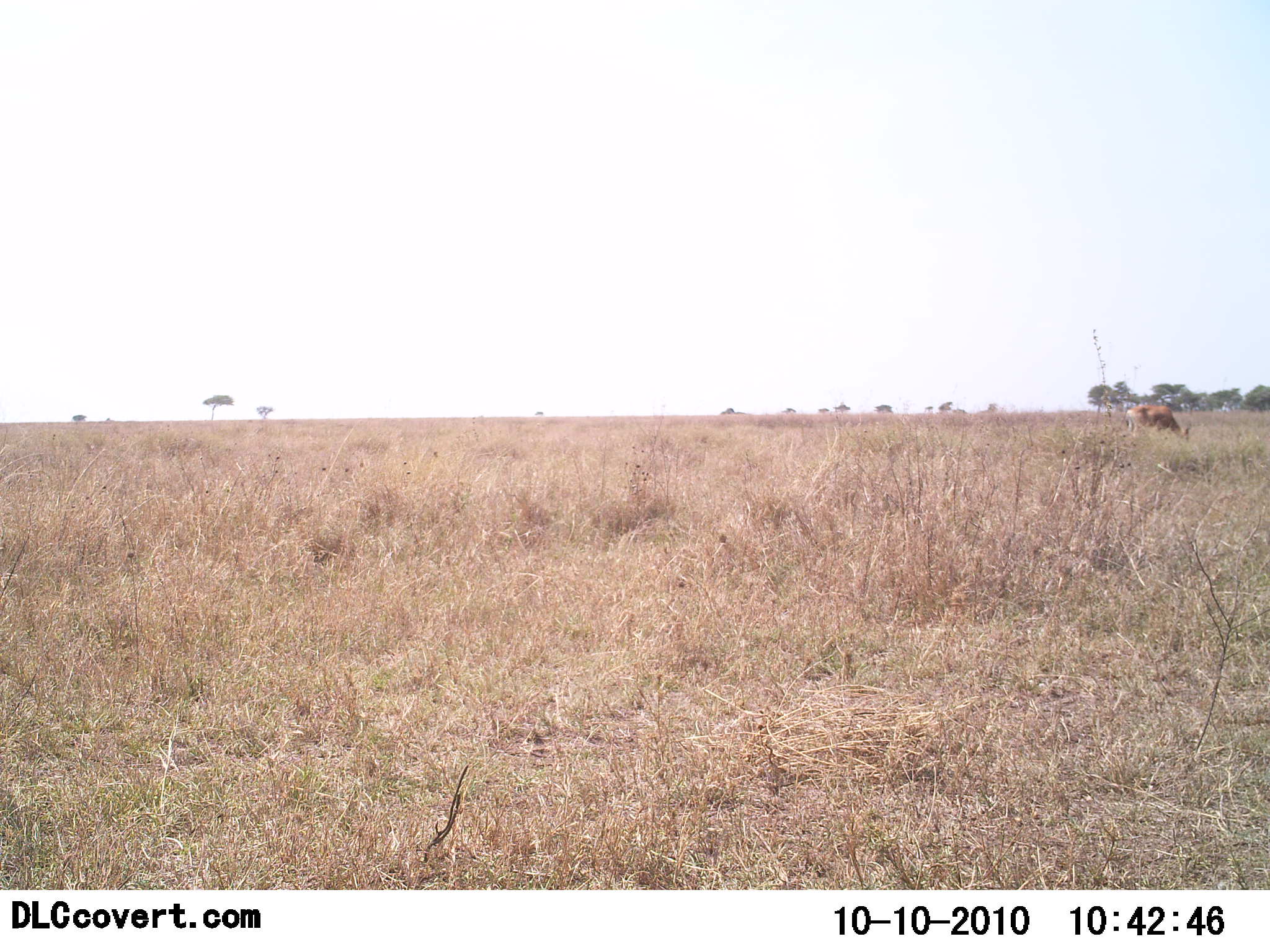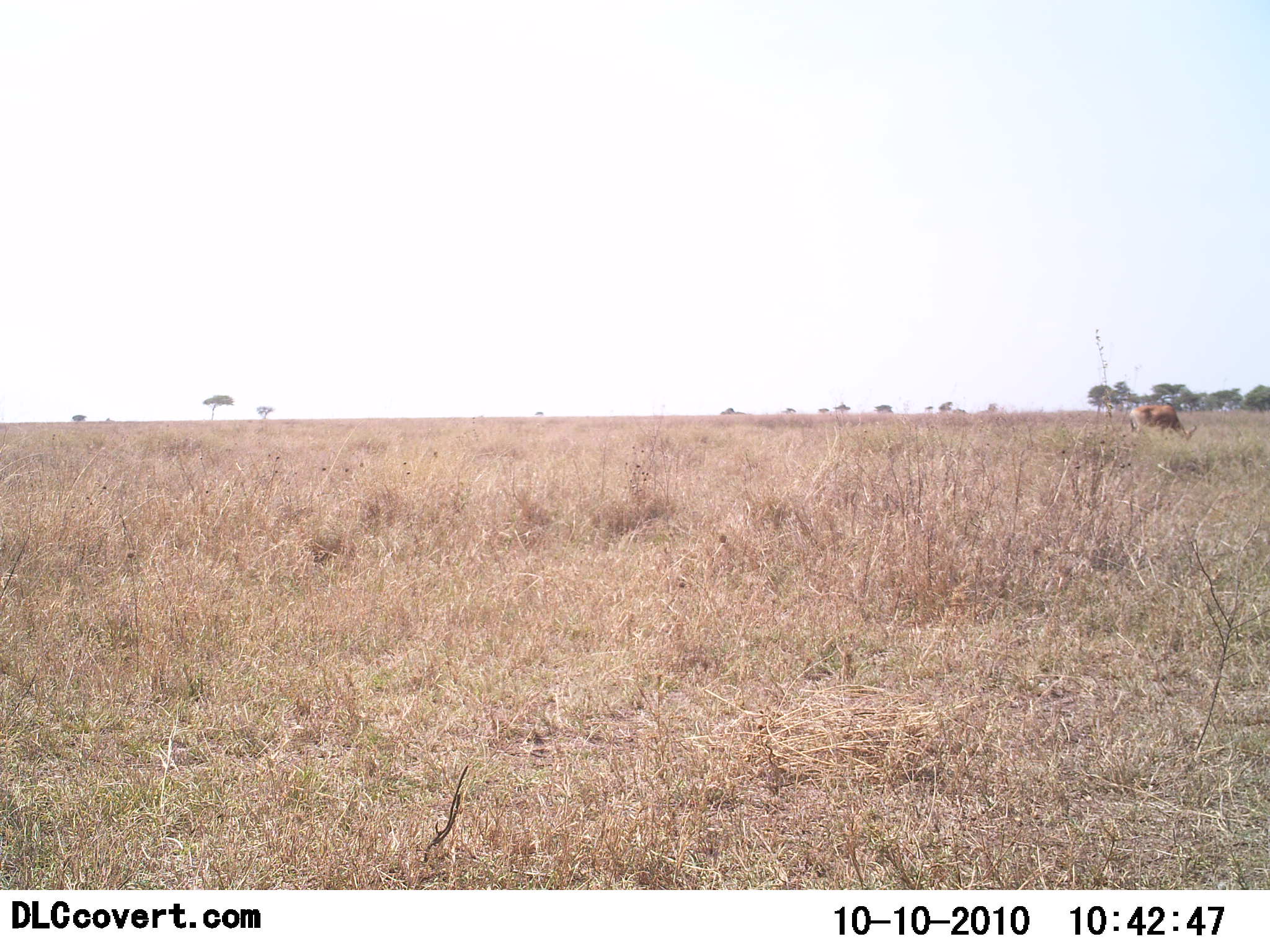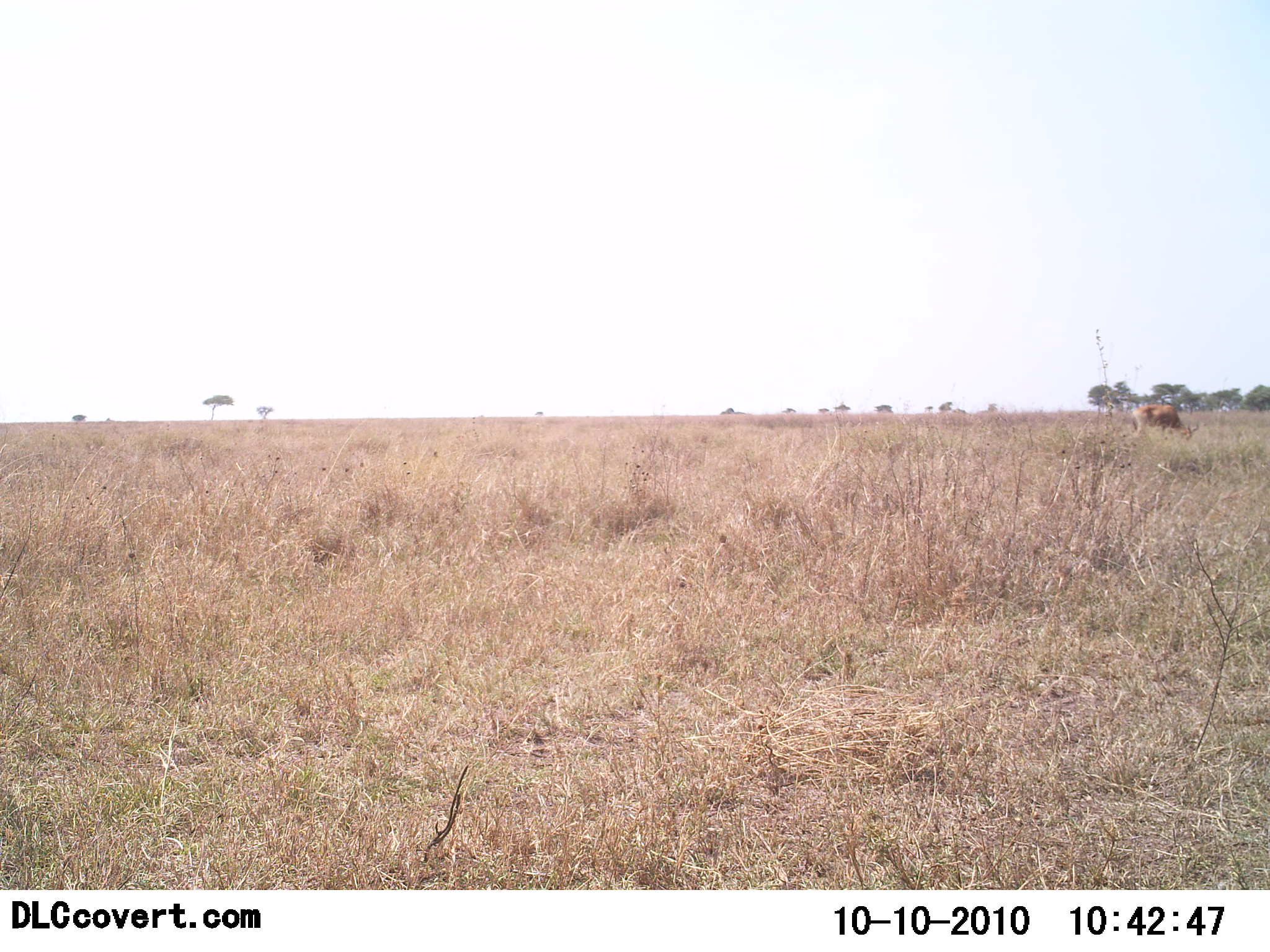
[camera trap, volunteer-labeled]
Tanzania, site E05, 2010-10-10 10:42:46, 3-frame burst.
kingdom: Animalia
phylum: Chordata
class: Mammalia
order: Artiodactyla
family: Bovidae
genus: Nanger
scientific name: Nanger granti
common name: grant's gazelle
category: gazellegrants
Gazellegrants (grant's gazelle) (Nanger granti), count 1. Behavior (volunteer vote fractions): standing 18%, resting 0%, moving 0%, interacting 0%. Young present (vote fraction): 0%. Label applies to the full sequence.